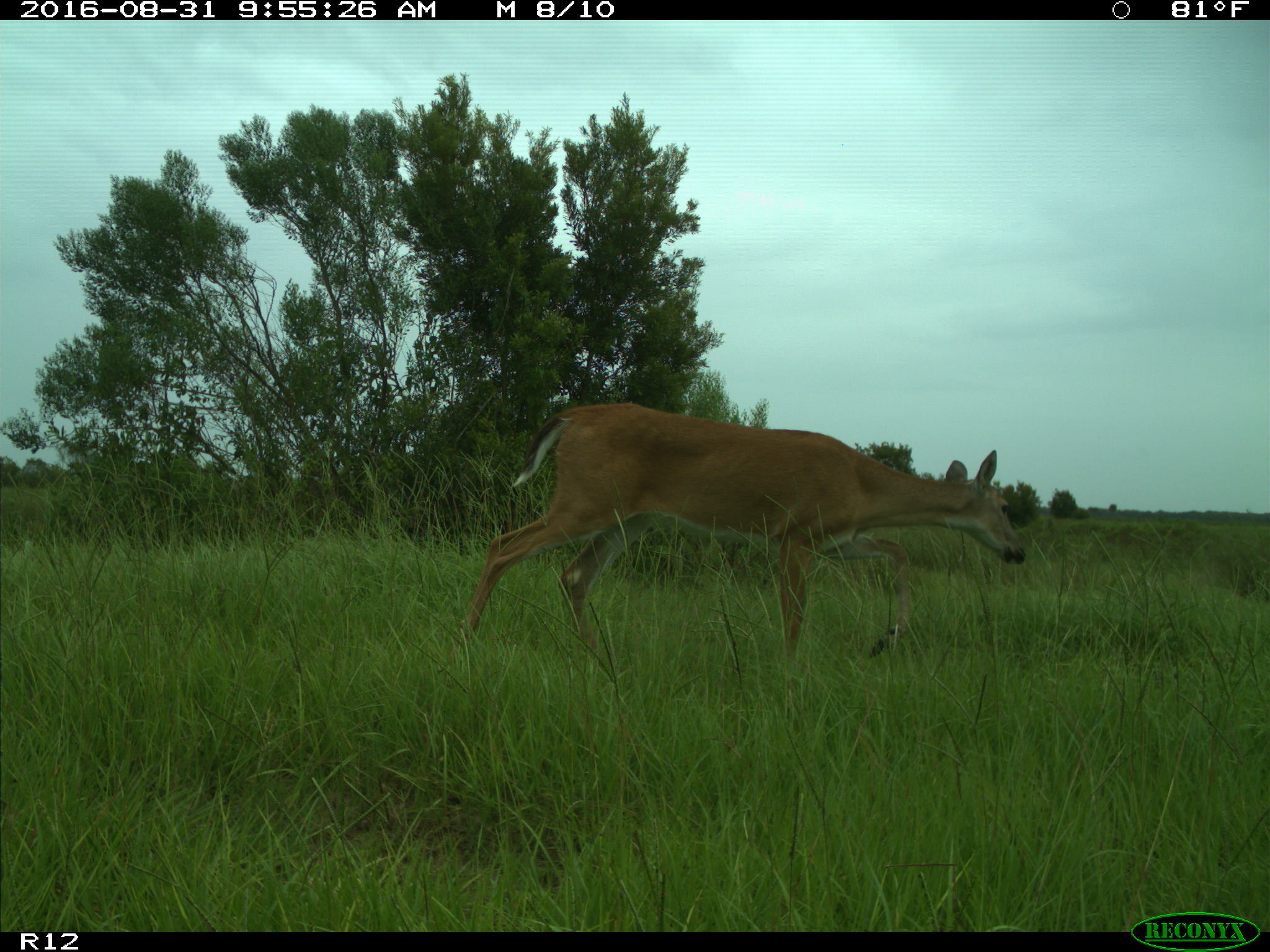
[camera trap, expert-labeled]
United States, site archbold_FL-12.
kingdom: Animalia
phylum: Chordata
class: Mammalia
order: Artiodactyla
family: Cervidae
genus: Odocoileus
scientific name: Odocoileus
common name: deer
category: unidentified deer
Unidentified deer (deer) (Odocoileus).